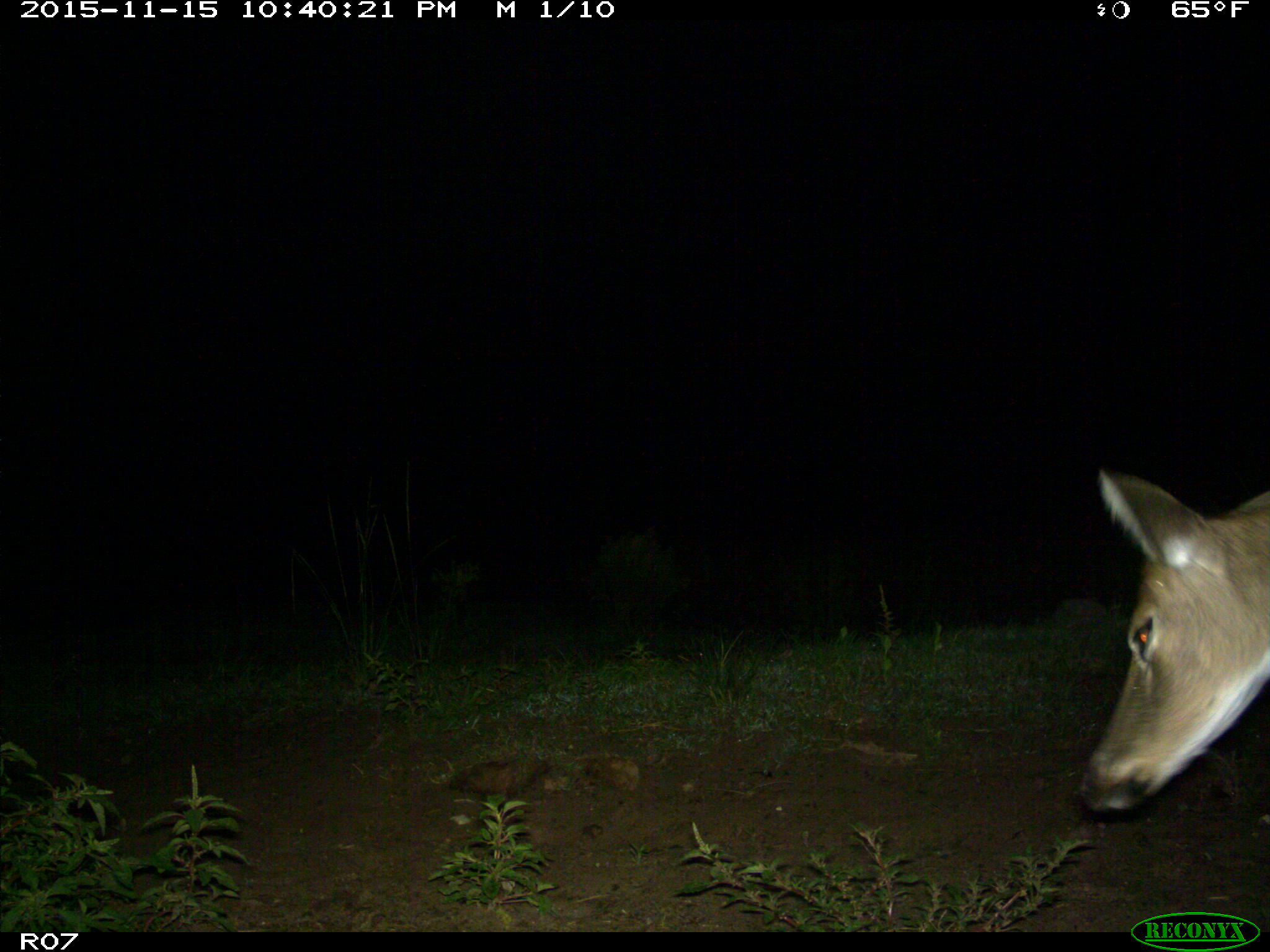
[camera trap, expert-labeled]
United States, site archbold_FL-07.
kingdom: Animalia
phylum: Chordata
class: Mammalia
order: Artiodactyla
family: Cervidae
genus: Odocoileus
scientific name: Odocoileus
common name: deer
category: unidentified deer